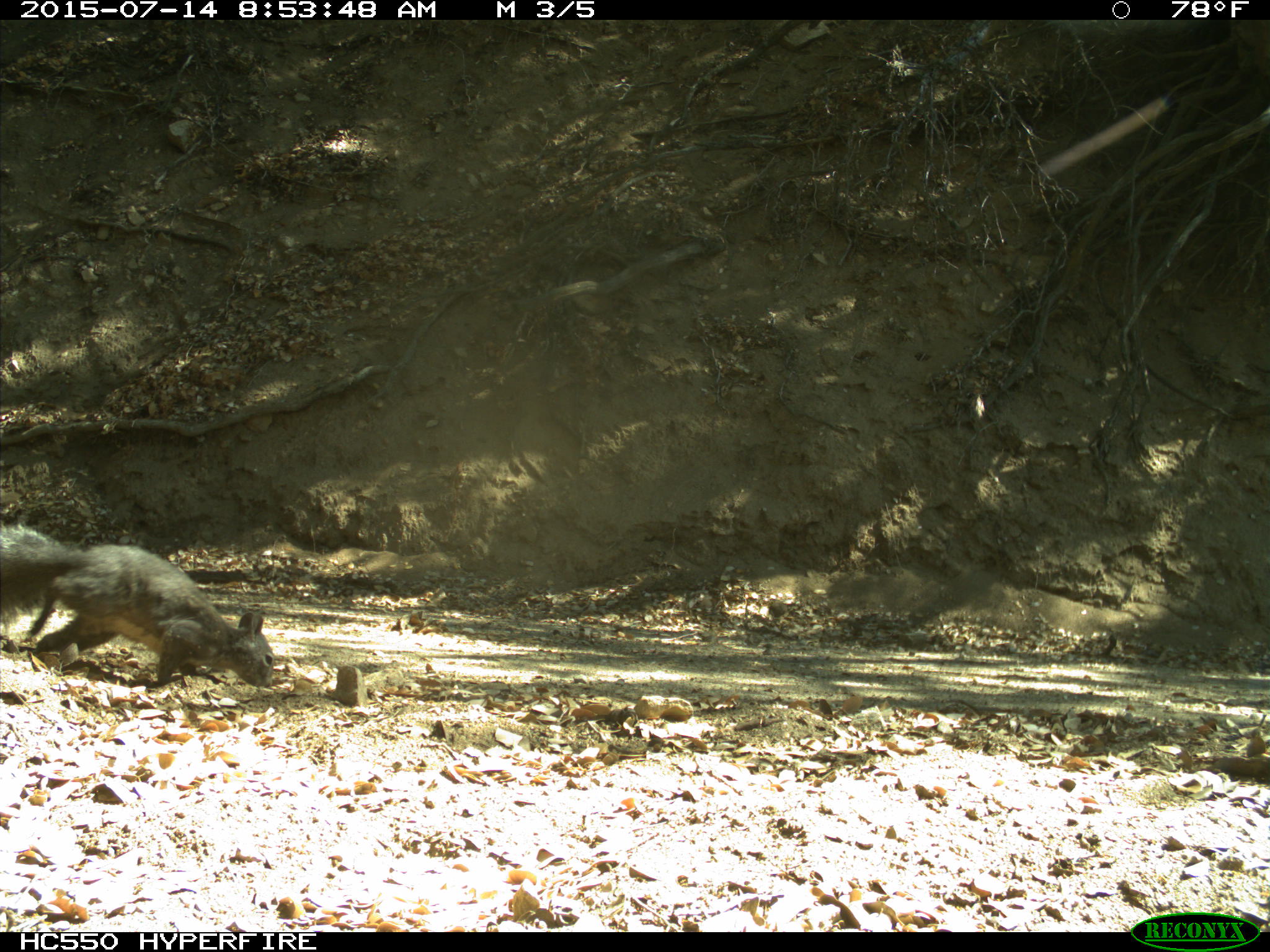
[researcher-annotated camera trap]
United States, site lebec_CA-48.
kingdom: Animalia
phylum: Chordata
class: Mammalia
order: Rodentia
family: Sciuridae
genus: Sciurus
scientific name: Sciurus carolinensis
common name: eastern gray squirrel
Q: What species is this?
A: Sciurus carolinensis (eastern gray squirrel).